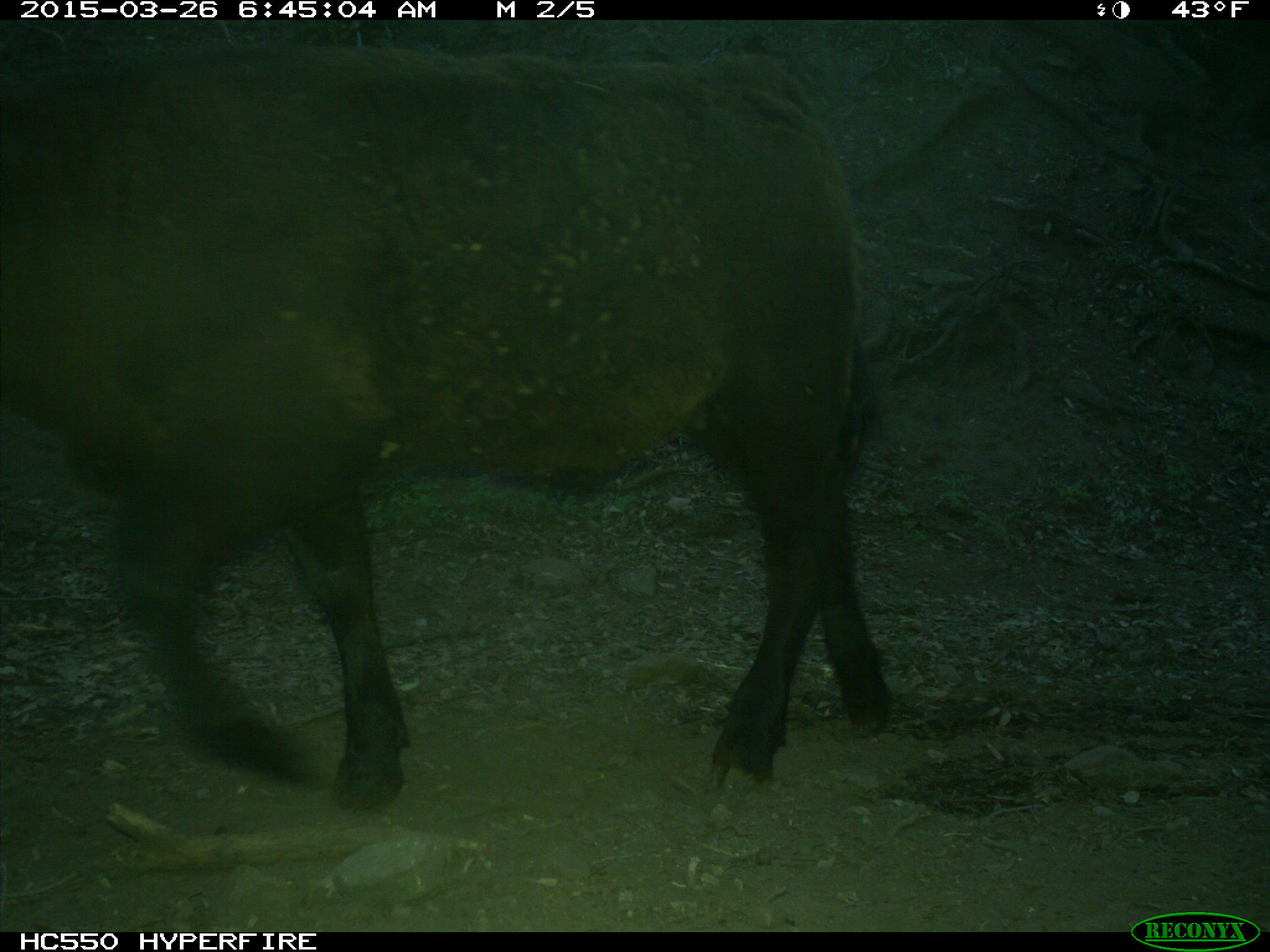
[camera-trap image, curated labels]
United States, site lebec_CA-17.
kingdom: Animalia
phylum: Chordata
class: Mammalia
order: Artiodactyla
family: Bovidae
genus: Bos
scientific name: Bos taurus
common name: domestic cow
Bos taurus (domestic cow).